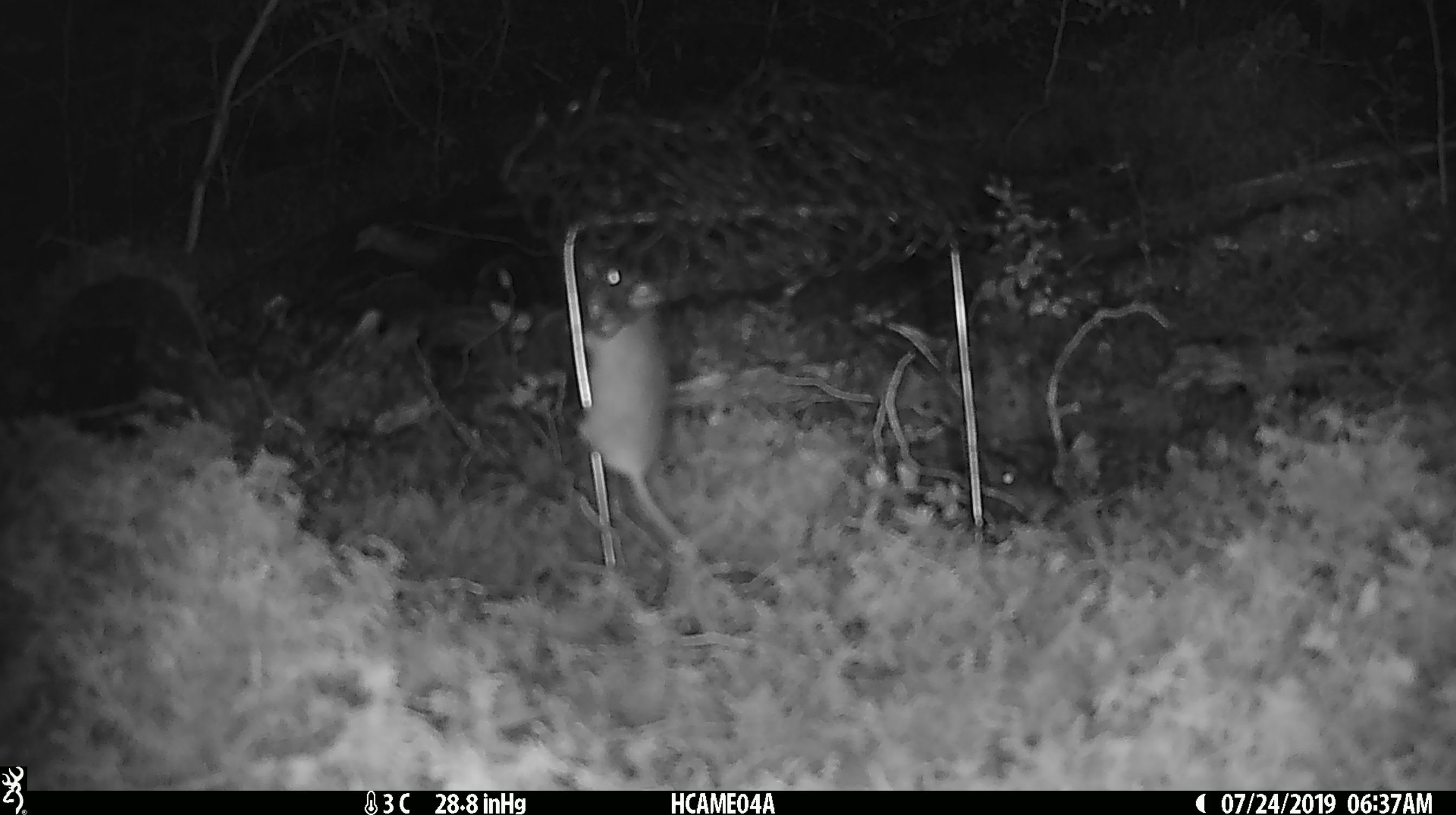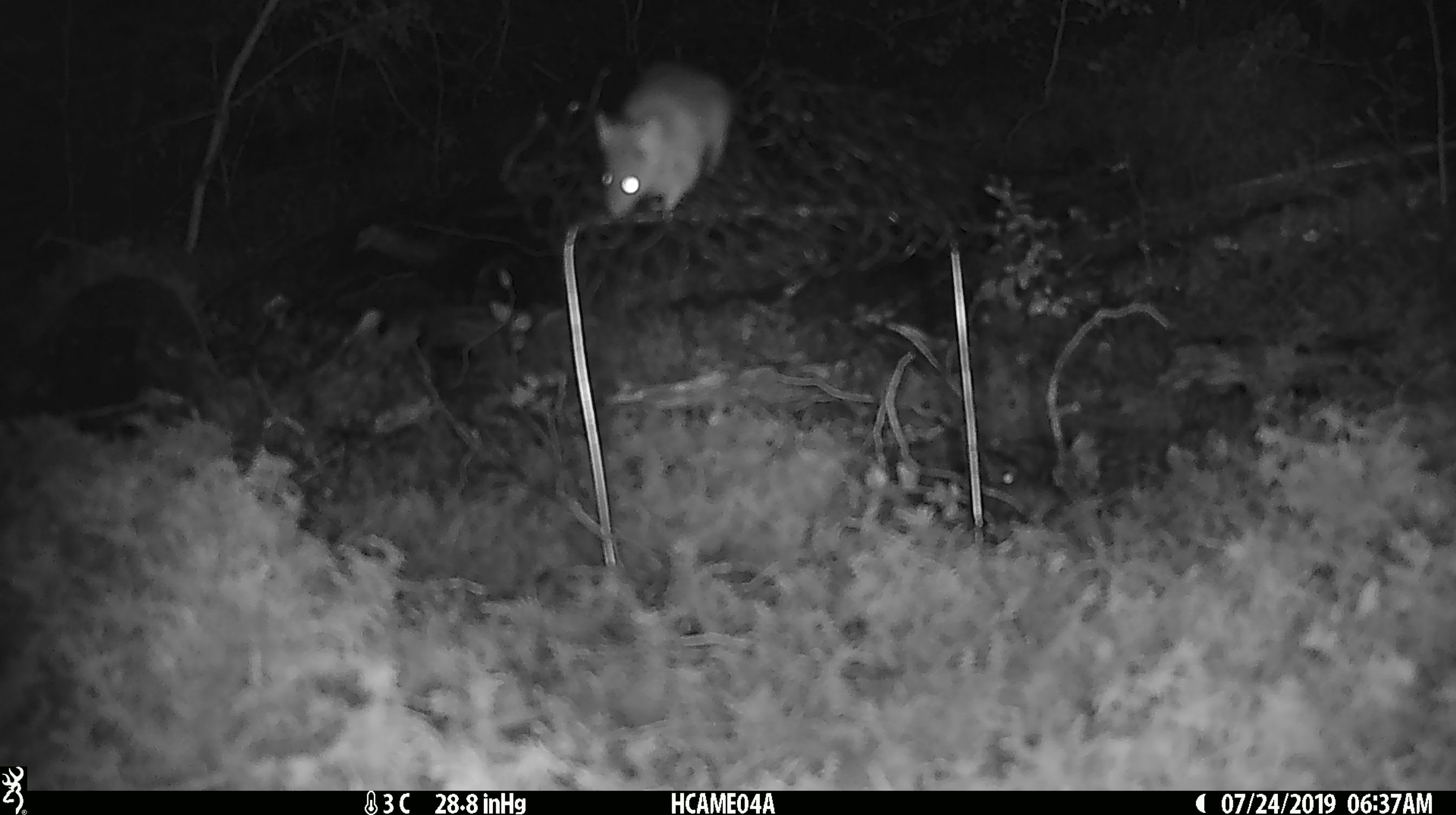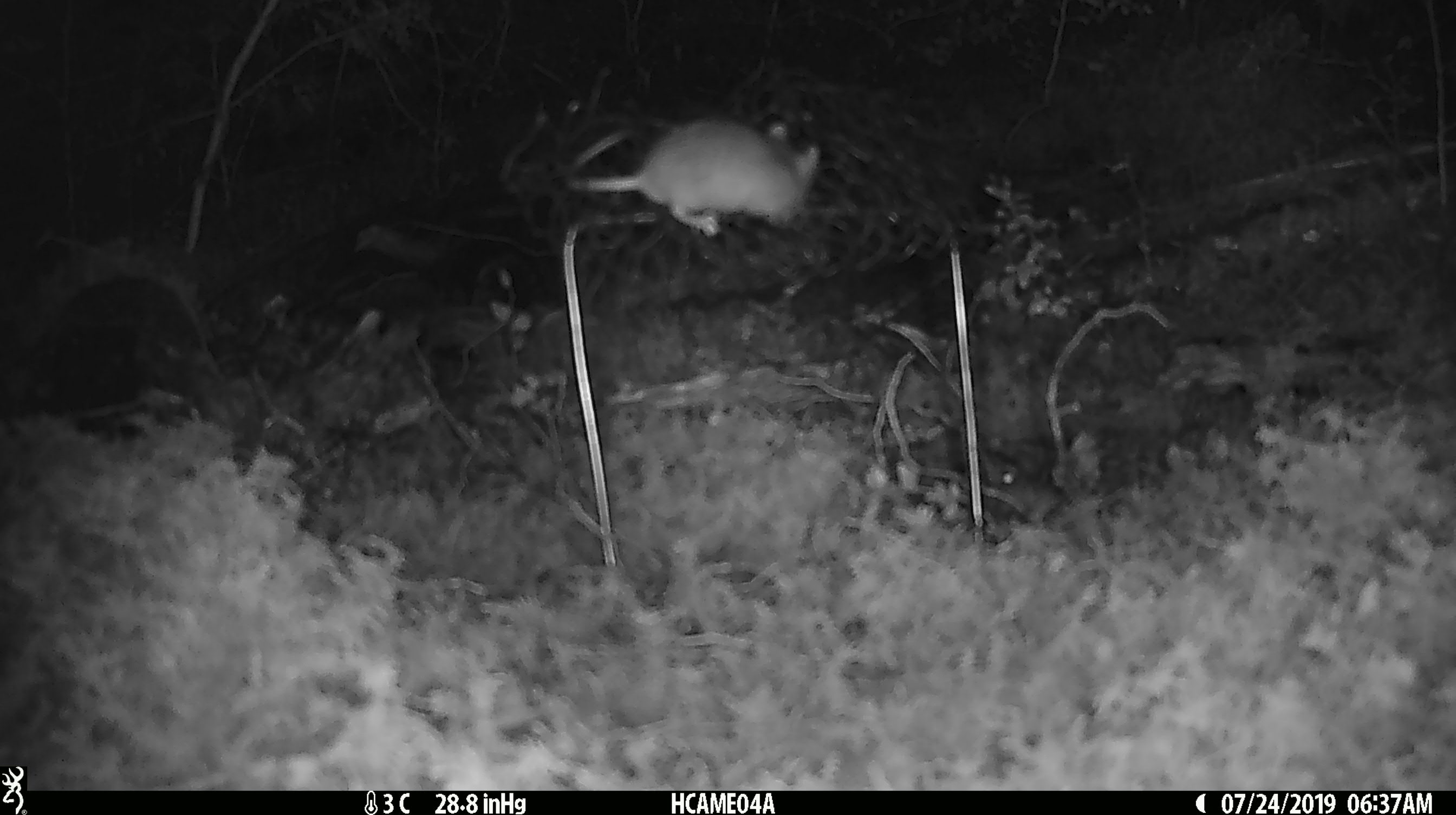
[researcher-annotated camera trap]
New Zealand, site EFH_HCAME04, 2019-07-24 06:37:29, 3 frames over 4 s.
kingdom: Animalia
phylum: Chordata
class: Mammalia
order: Rodentia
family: Muridae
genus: Mus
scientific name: Mus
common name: mouse